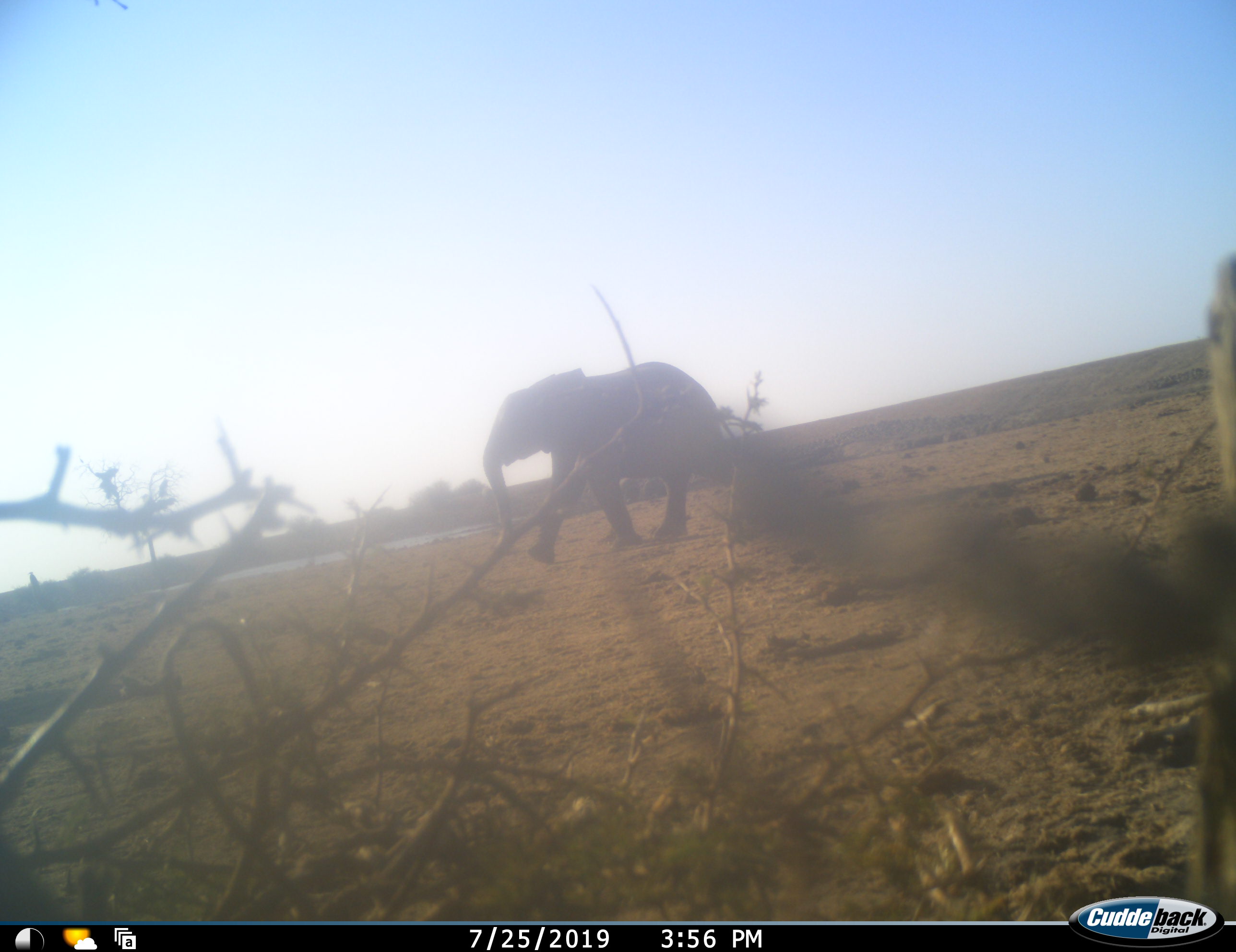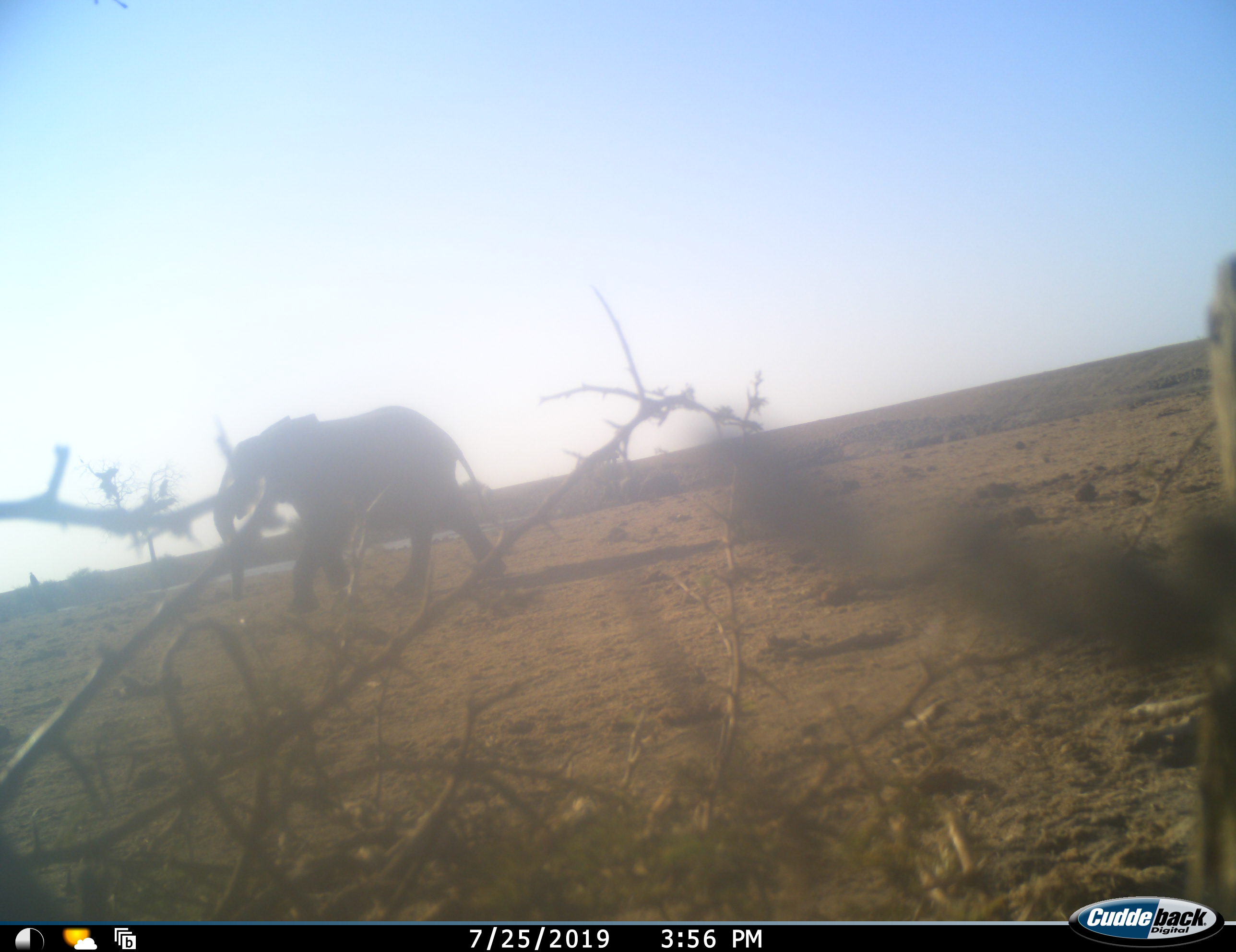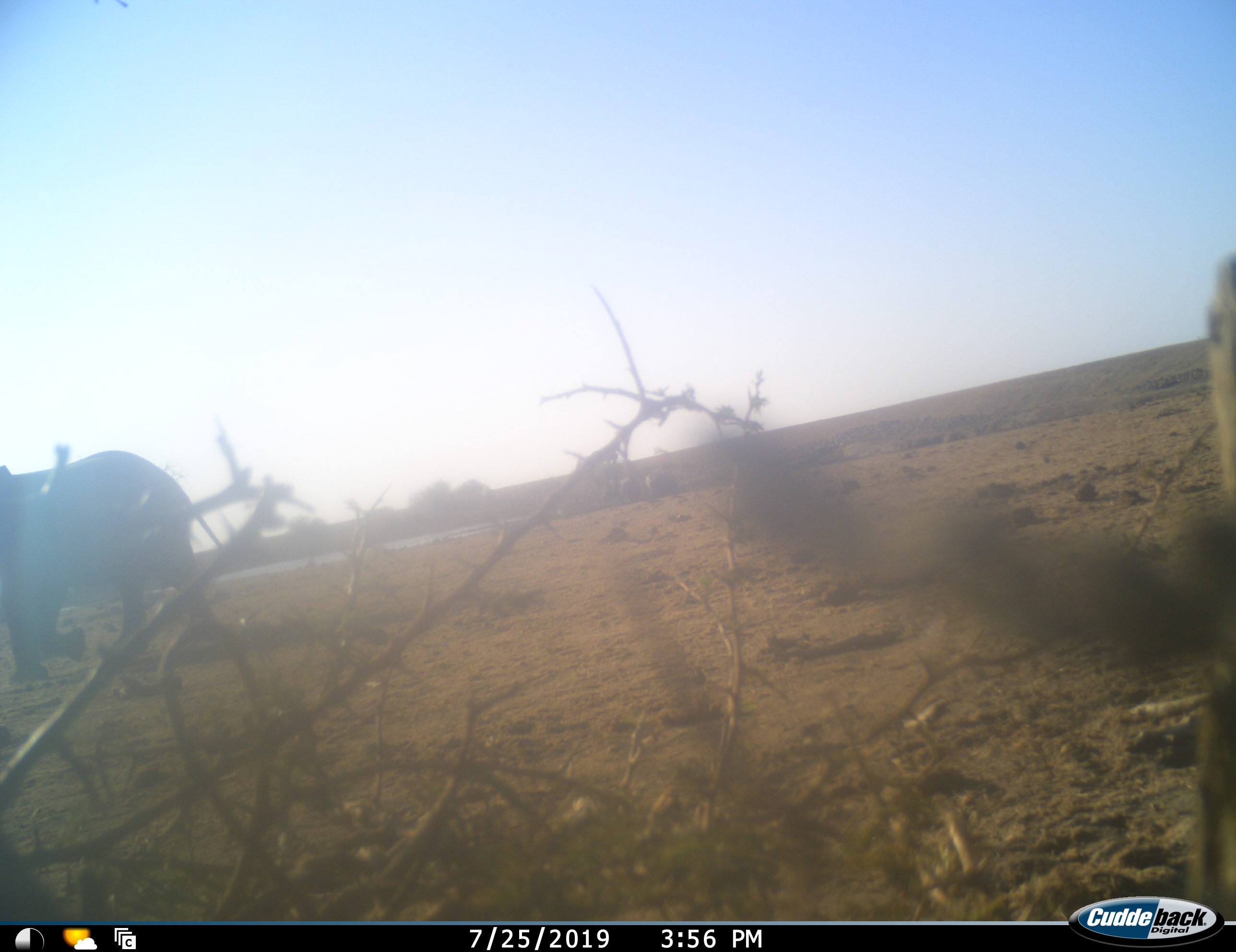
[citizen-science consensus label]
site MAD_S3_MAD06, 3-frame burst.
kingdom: Animalia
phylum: Chordata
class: Mammalia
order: Proboscidea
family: Elephantidae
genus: Loxodonta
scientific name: Loxodonta africana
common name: african bush elephant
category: elephant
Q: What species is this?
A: Elephant (african bush elephant) (Loxodonta africana).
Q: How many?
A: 1.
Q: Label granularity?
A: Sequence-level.